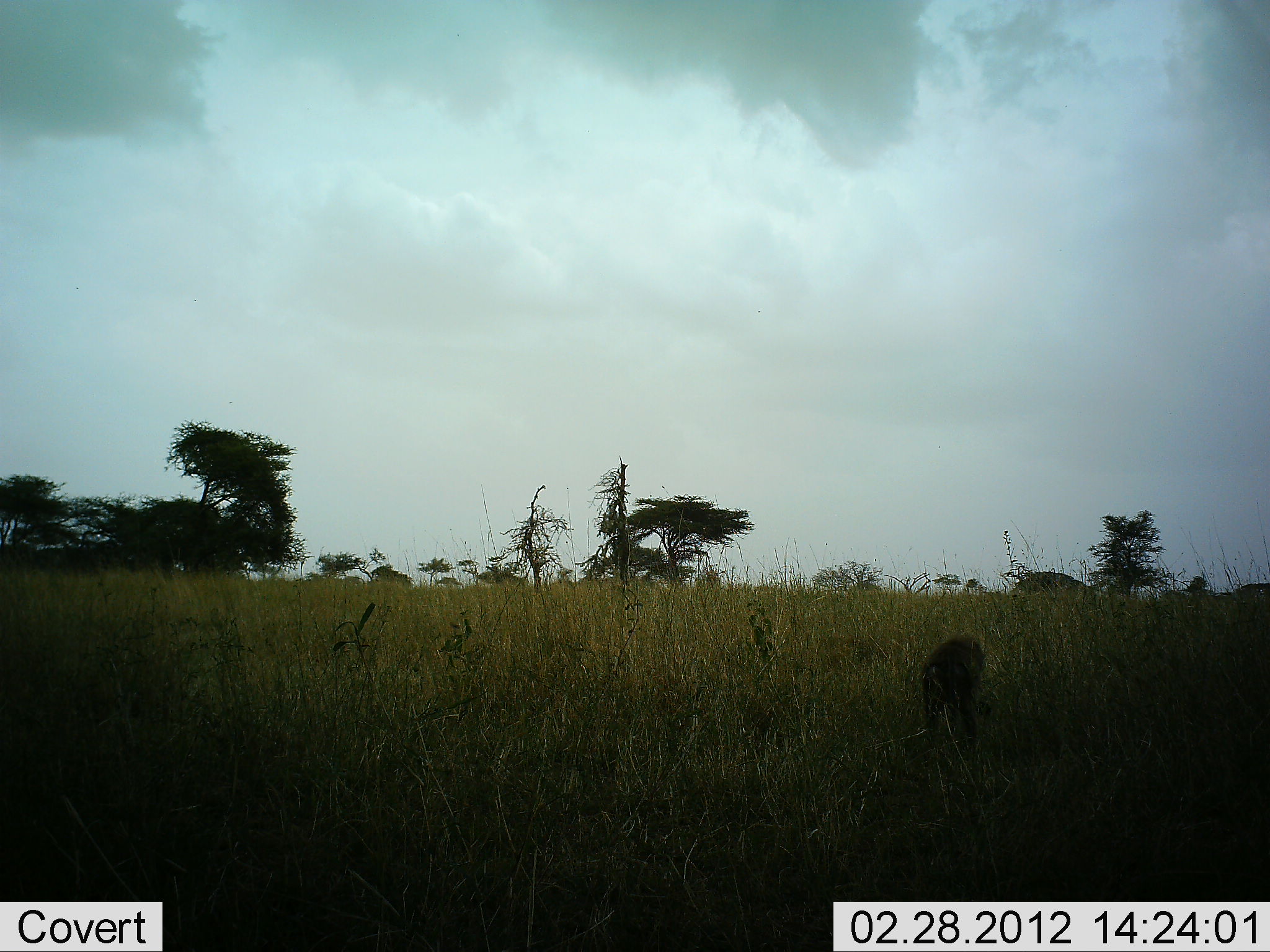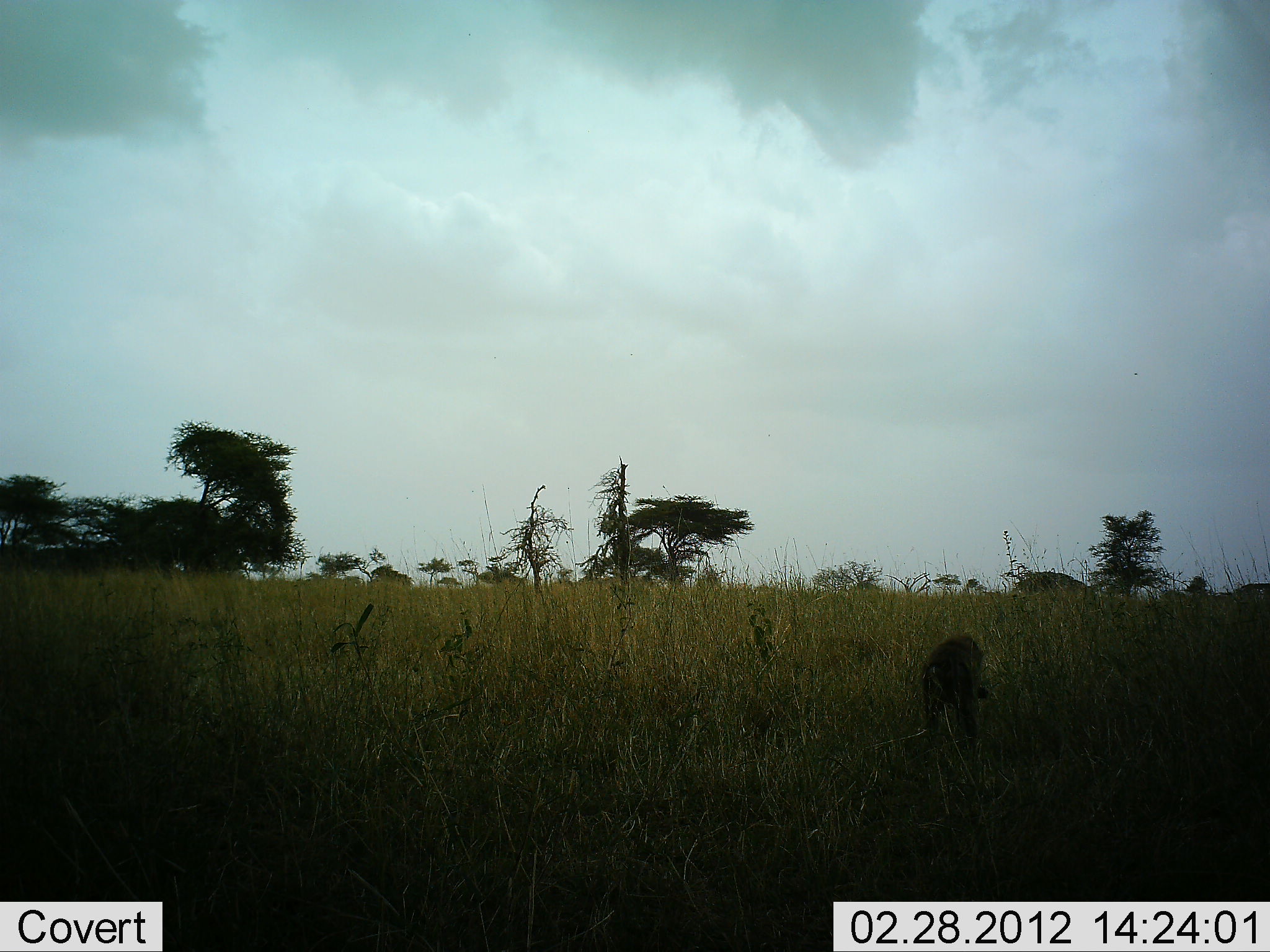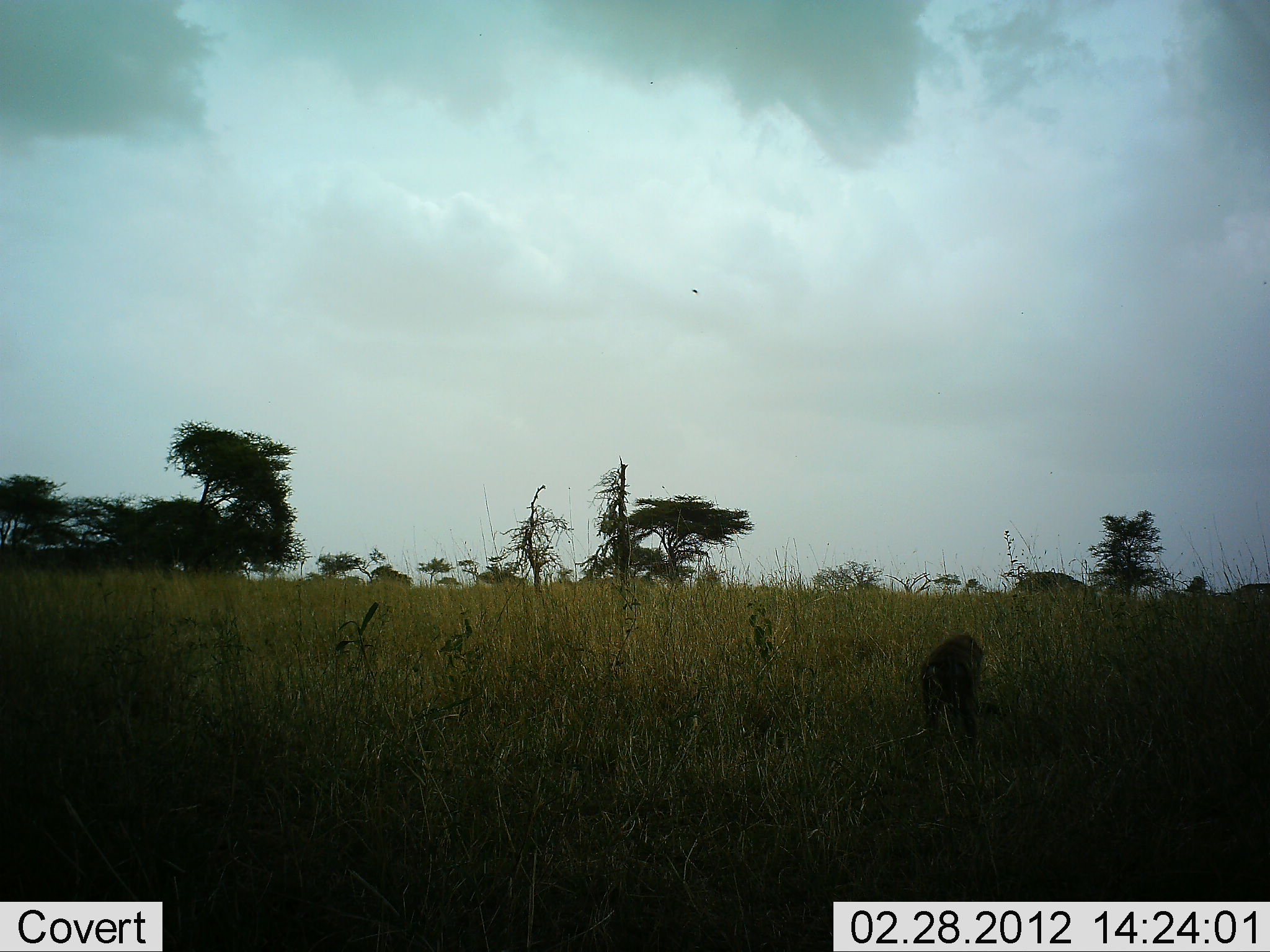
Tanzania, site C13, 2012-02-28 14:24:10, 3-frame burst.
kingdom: Animalia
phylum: Chordata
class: Mammalia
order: Primates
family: Cercopithecidae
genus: Papio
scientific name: Papio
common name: baboon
Baboon (Papio), count 1. Behavior (volunteer vote fractions): standing 27%, resting 9%, moving 0%, interacting 0%. Young present (vote fraction): 0%. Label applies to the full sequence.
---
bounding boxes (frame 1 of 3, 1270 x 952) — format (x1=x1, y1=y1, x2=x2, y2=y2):
animal: (x1=918, y1=636, x2=991, y2=764)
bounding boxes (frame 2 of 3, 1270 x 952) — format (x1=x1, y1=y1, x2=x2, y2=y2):
animal: (x1=918, y1=632, x2=990, y2=760)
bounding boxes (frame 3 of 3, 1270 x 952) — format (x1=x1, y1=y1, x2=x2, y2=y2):
animal: (x1=915, y1=631, x2=988, y2=758)